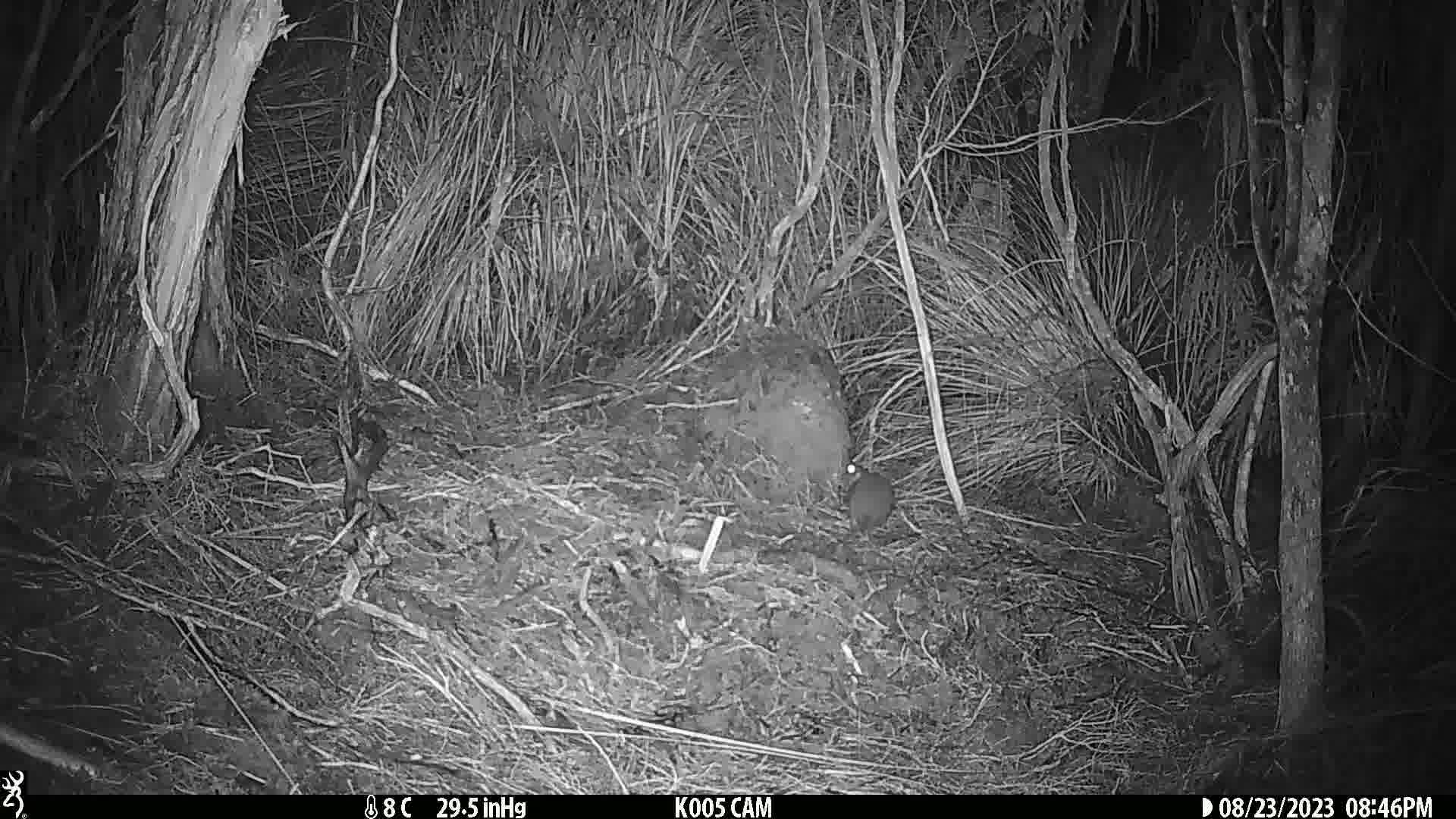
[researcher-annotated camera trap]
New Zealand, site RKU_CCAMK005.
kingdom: Animalia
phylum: Chordata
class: Mammalia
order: Rodentia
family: Muridae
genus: Rattus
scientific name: Rattus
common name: rat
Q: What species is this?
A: Rat (Rattus).